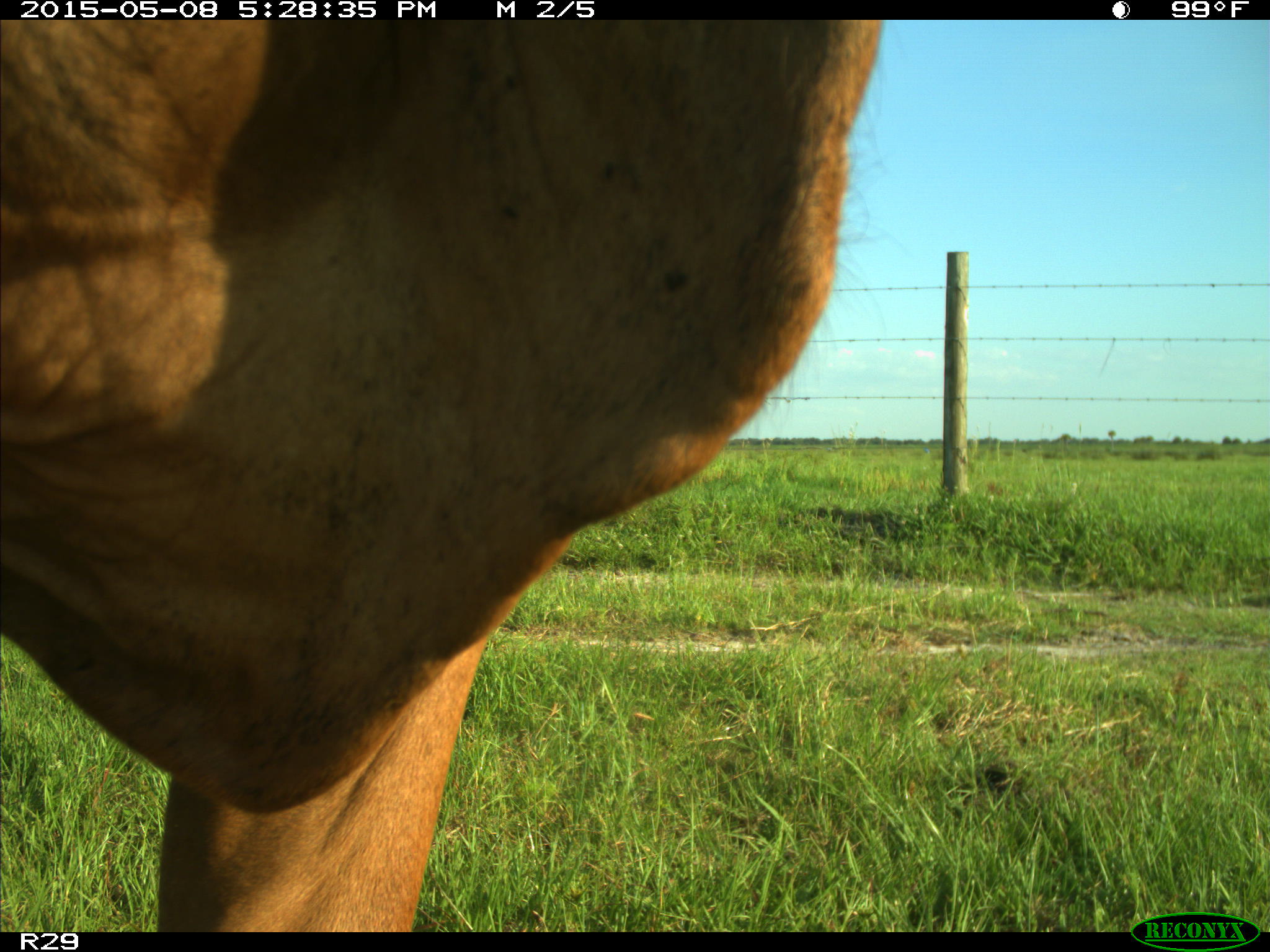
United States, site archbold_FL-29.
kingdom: Animalia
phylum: Chordata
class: Mammalia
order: Artiodactyla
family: Bovidae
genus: Bos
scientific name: Bos taurus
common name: domestic cow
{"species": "Bos taurus (domestic cow)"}